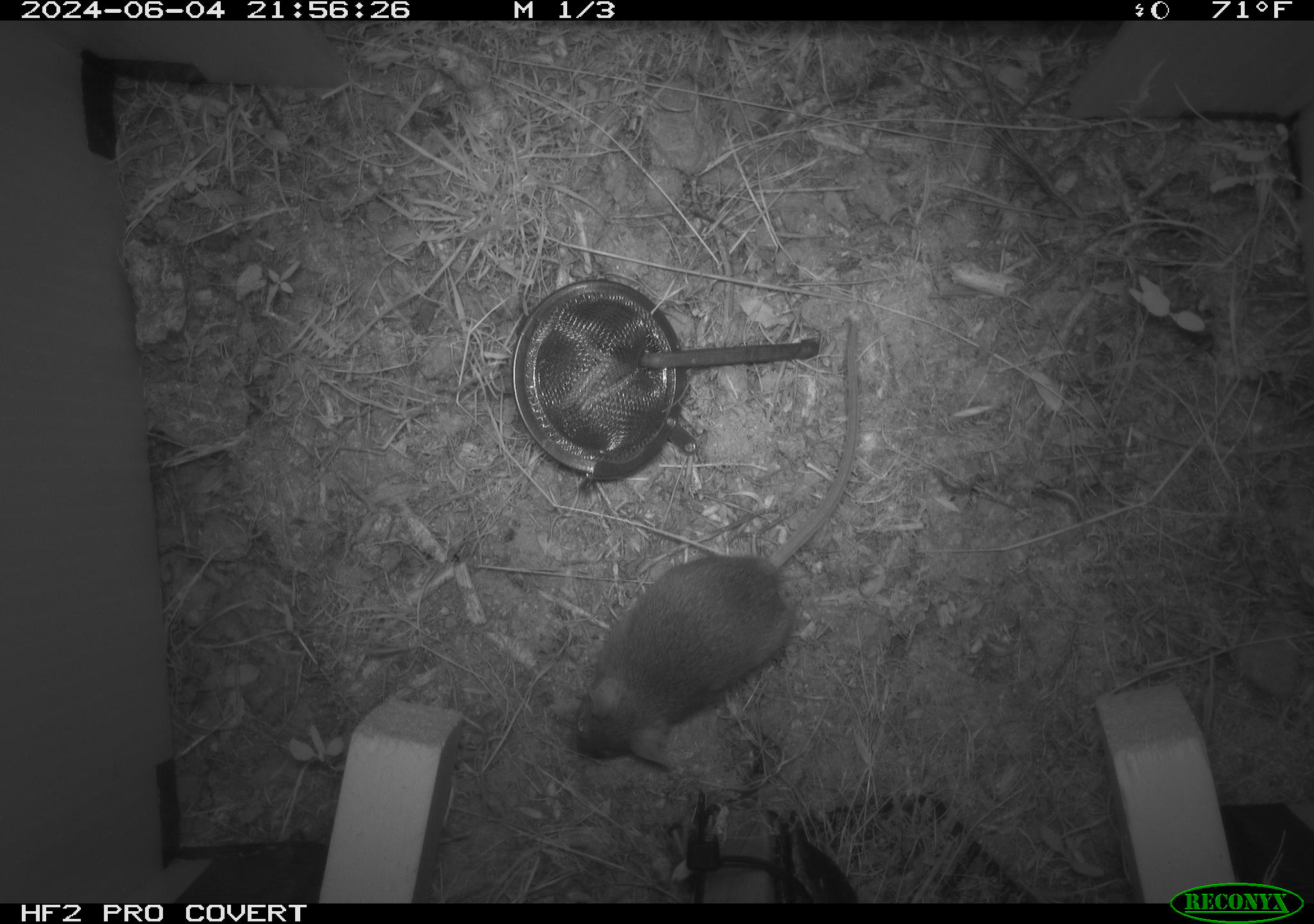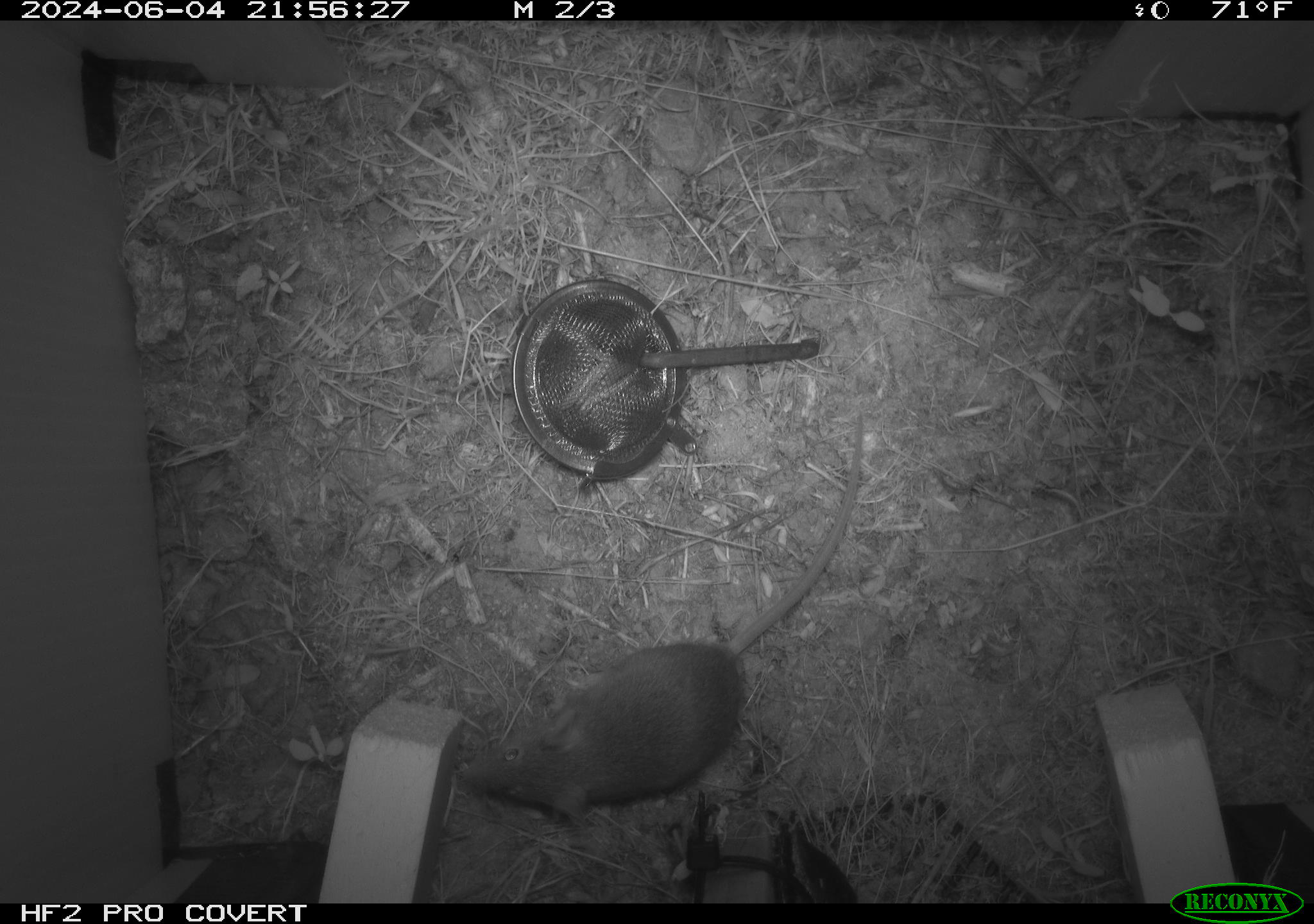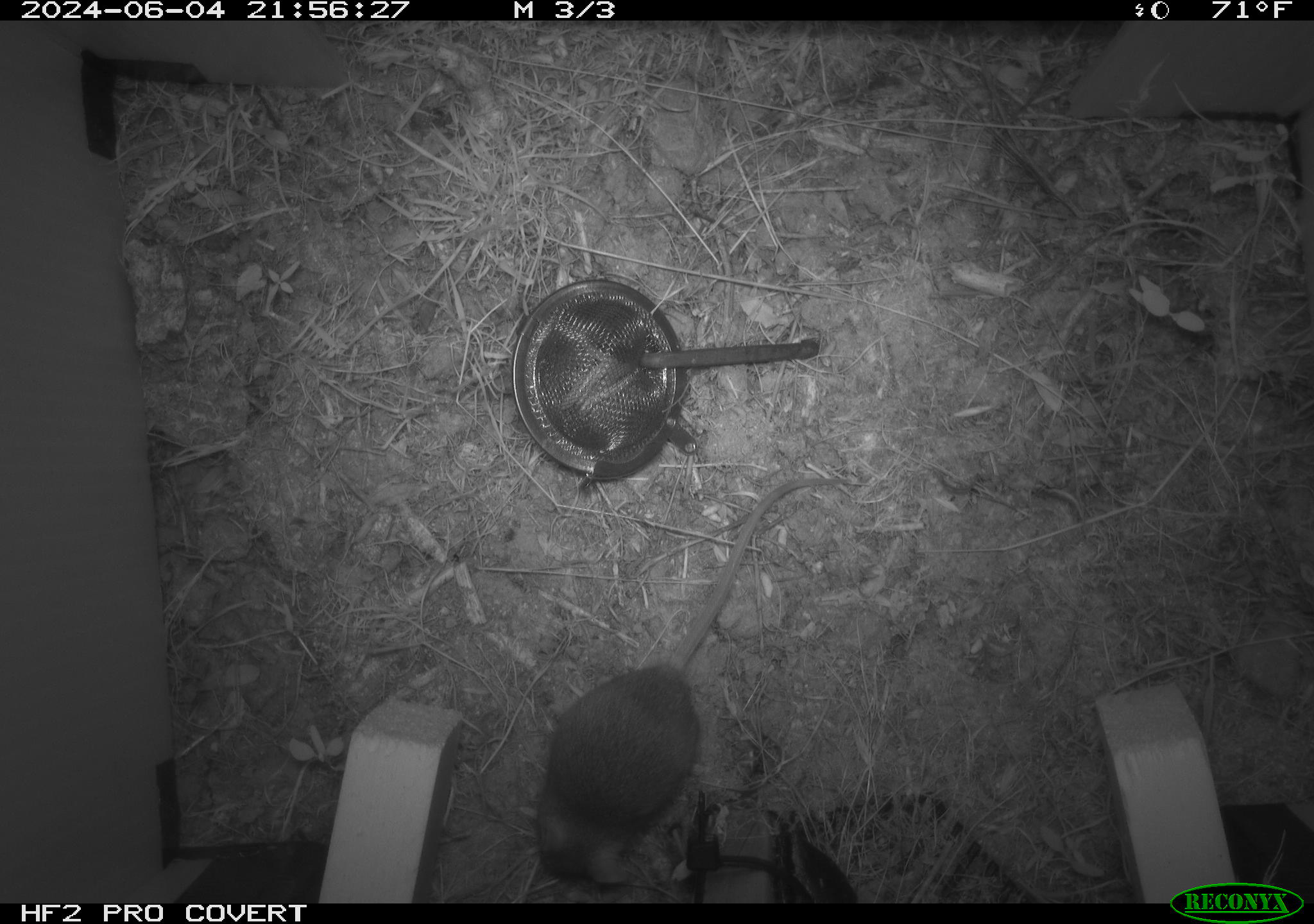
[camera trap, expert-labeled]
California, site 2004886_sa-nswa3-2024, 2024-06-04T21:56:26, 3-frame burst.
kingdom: Animalia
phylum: Chordata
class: Mammalia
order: Rodentia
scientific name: Rodentia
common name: rodent